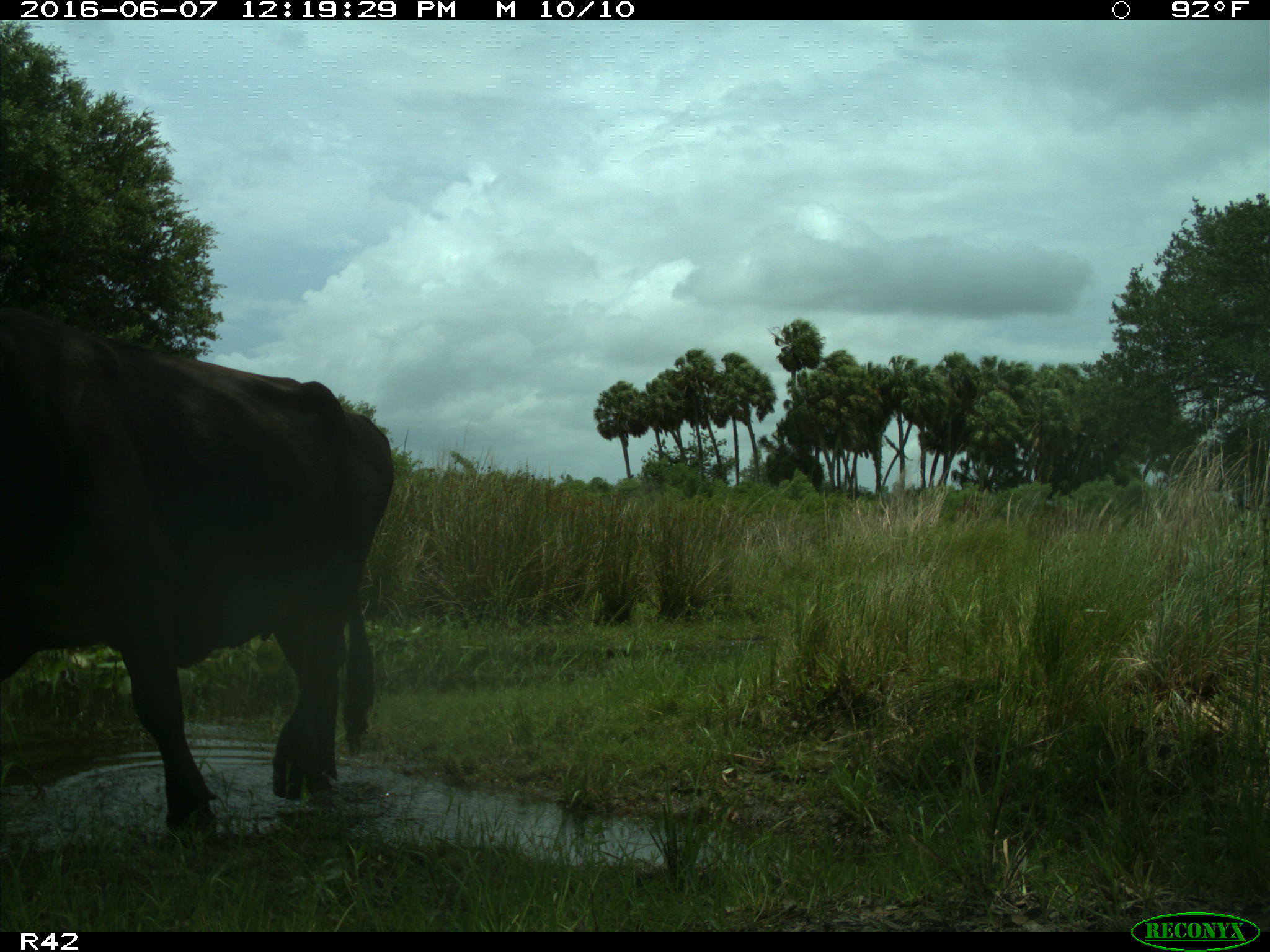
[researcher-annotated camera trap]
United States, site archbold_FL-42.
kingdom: Animalia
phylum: Chordata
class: Mammalia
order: Artiodactyla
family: Bovidae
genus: Bos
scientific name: Bos taurus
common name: domestic cow